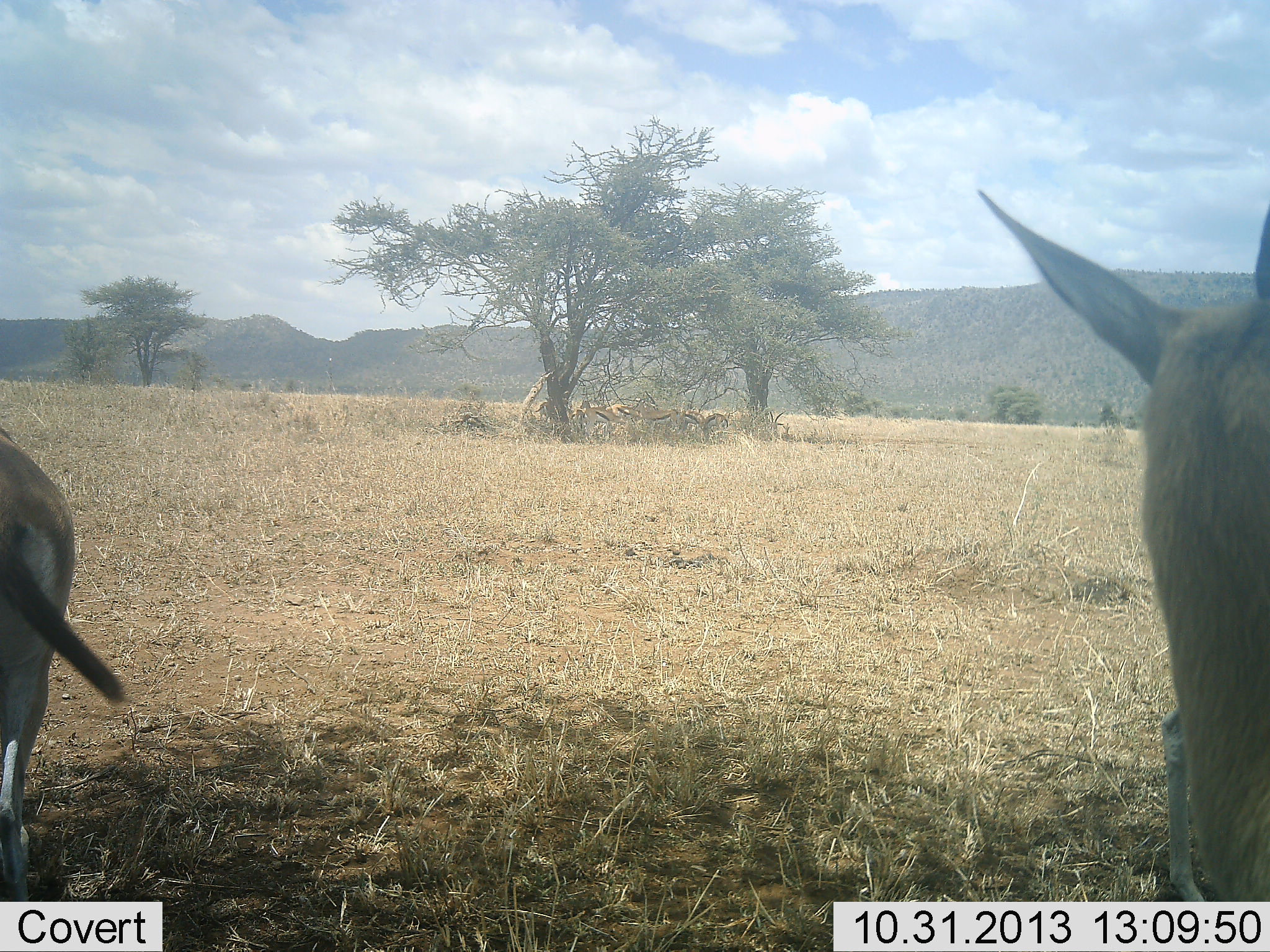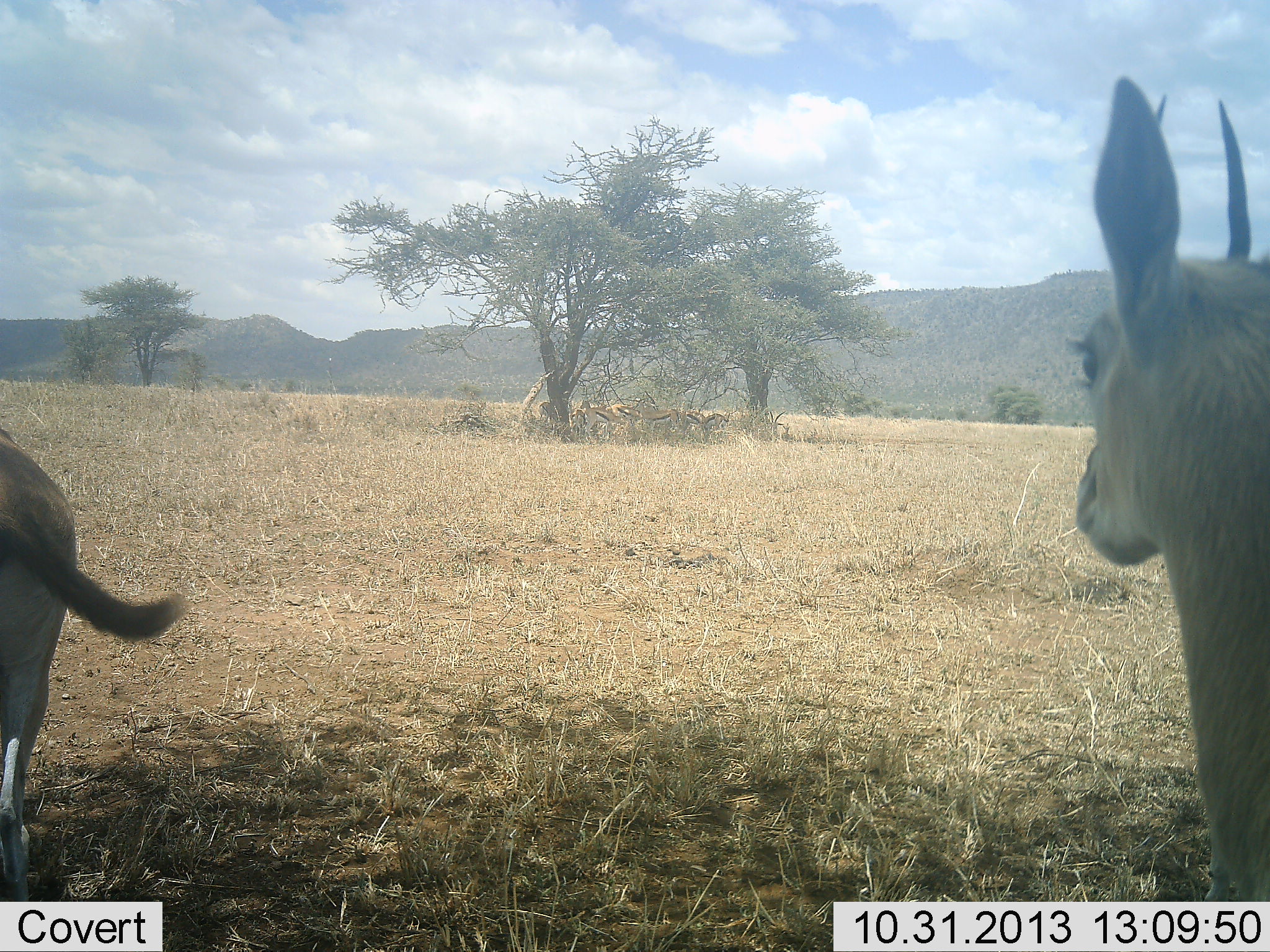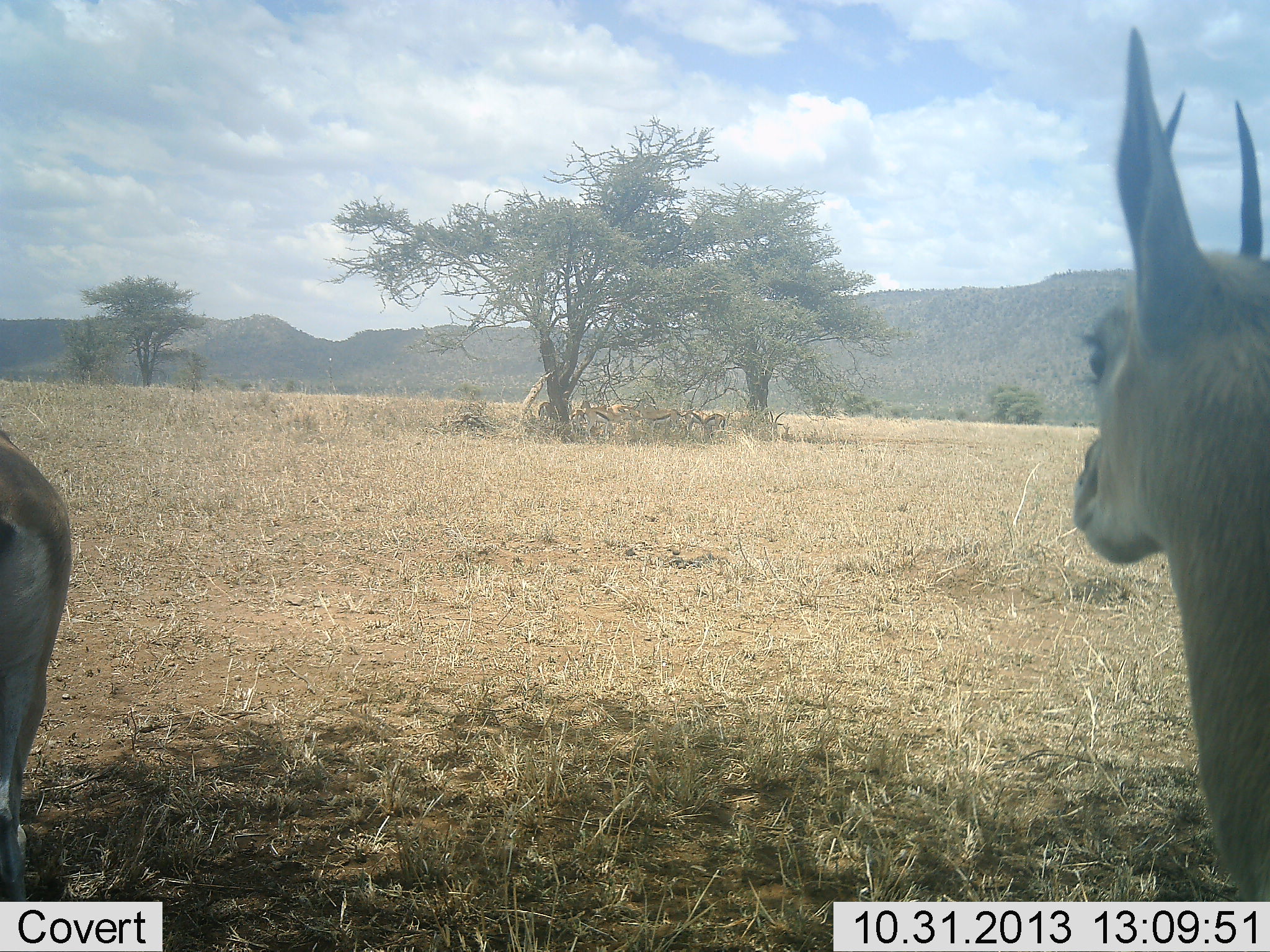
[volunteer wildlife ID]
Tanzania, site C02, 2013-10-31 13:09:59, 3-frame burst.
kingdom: Animalia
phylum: Chordata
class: Mammalia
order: Artiodactyla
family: Bovidae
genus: Eudorcas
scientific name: Eudorcas thomsonii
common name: thomson's gazelle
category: gazellethomsons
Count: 2.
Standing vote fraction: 100%.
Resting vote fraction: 10%.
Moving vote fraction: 0%.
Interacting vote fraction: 0%.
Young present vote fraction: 0%.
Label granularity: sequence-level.